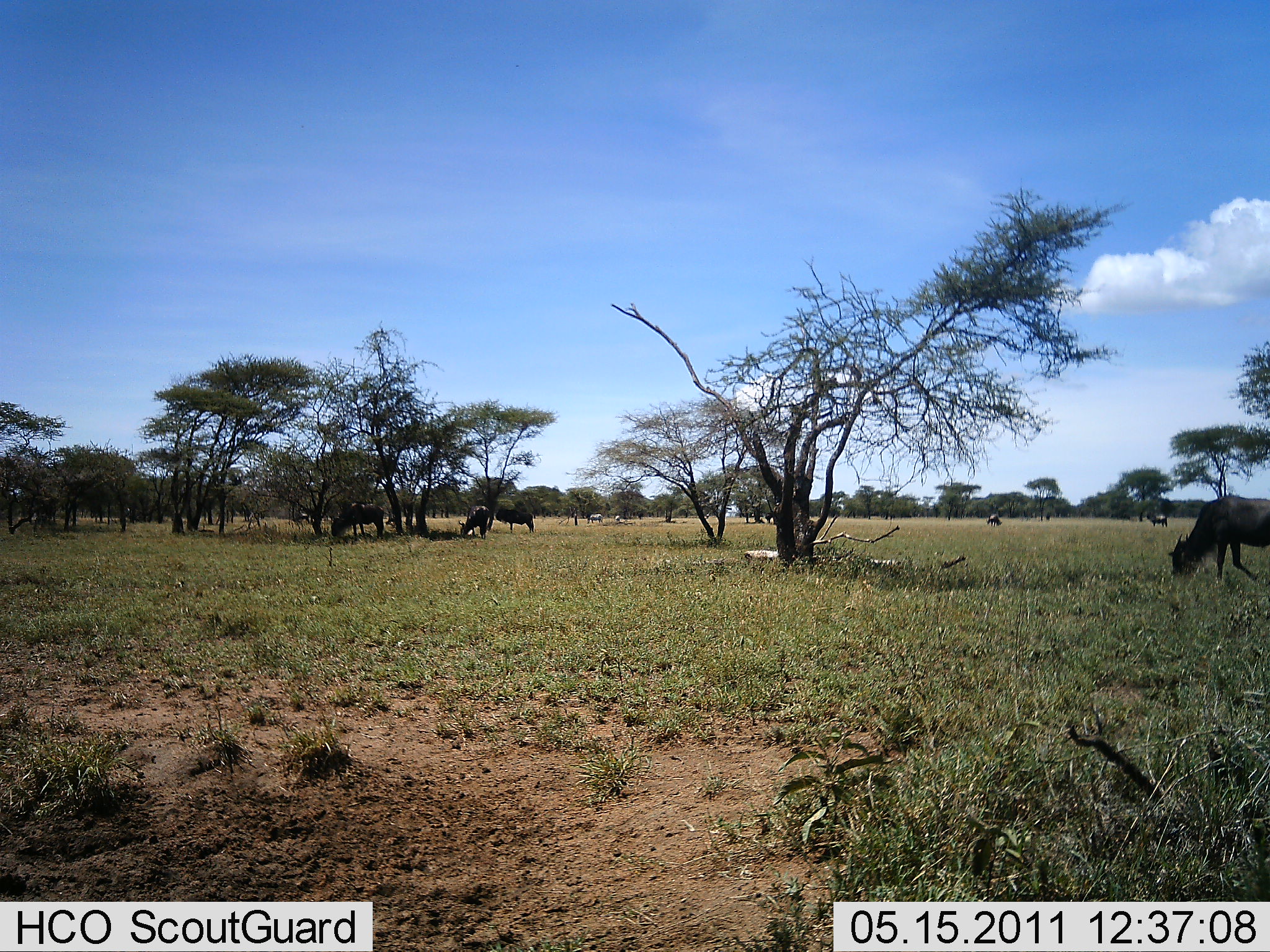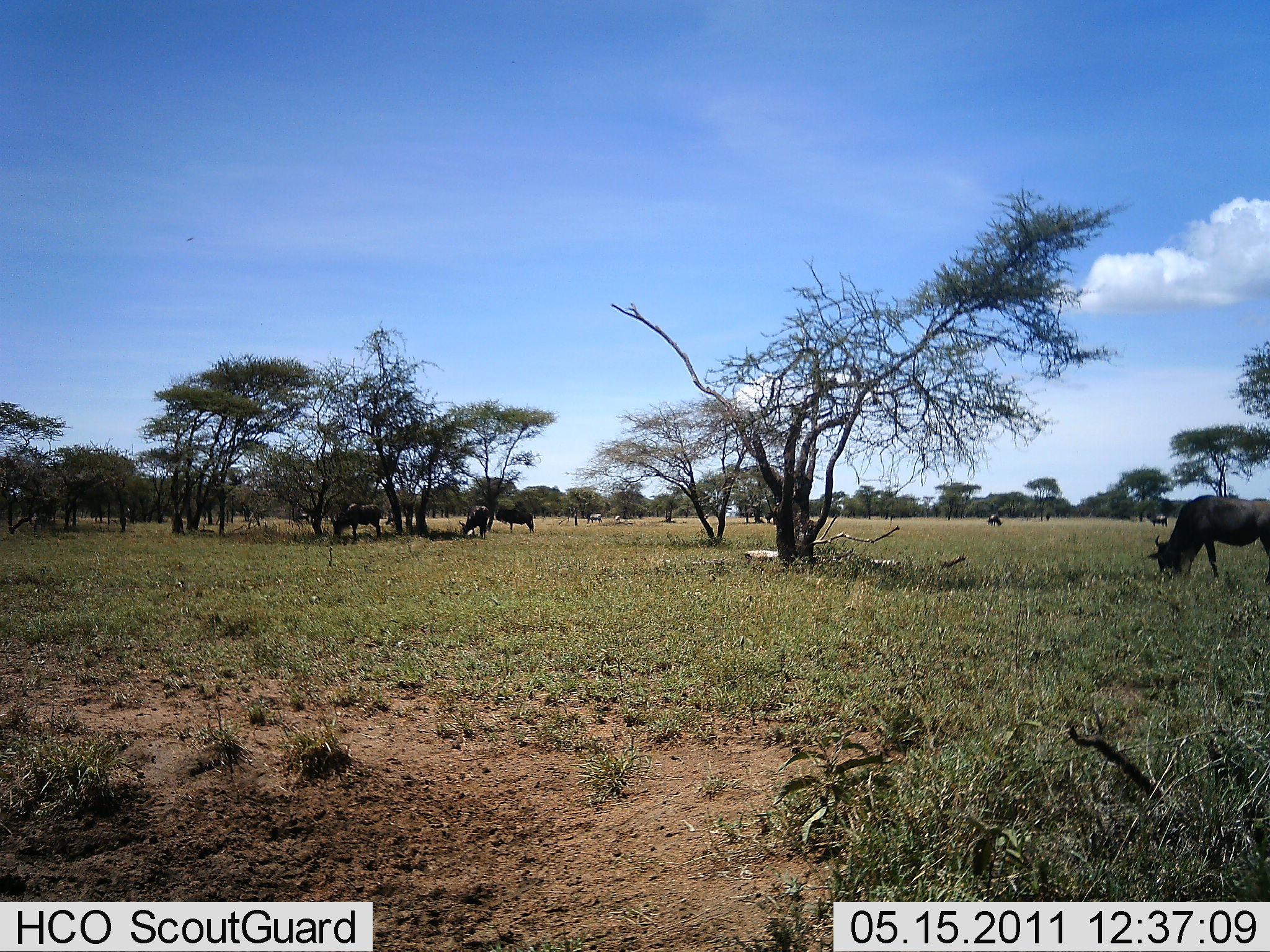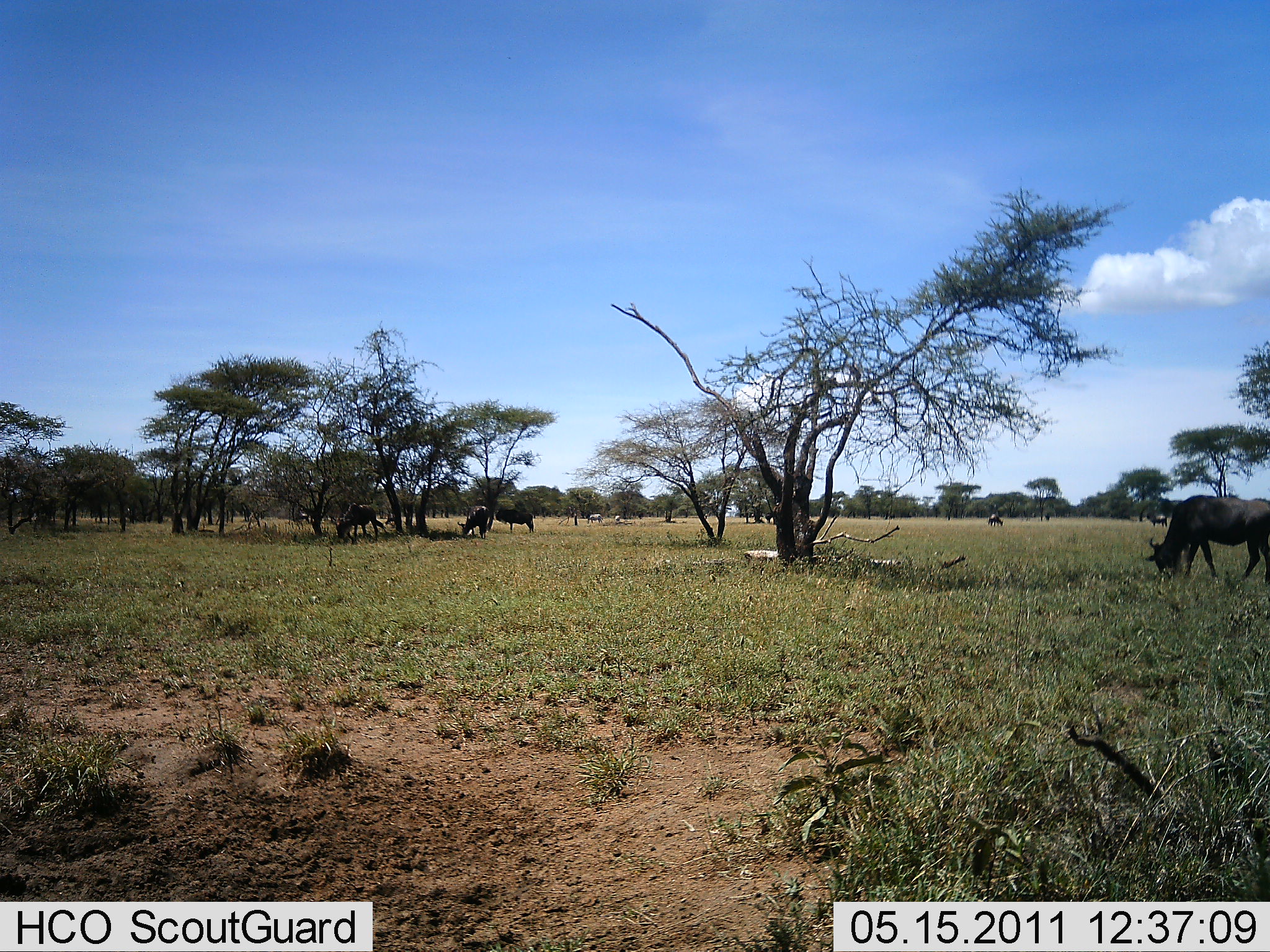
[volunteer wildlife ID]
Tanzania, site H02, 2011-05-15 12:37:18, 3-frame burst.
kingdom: Animalia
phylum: Chordata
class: Mammalia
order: Artiodactyla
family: Bovidae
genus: Connochaetes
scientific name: Connochaetes taurinus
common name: blue wildebeest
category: wildebeest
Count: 6.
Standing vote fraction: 45%.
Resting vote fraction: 0%.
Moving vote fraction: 27%.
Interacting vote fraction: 0%.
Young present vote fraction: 0%.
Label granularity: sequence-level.